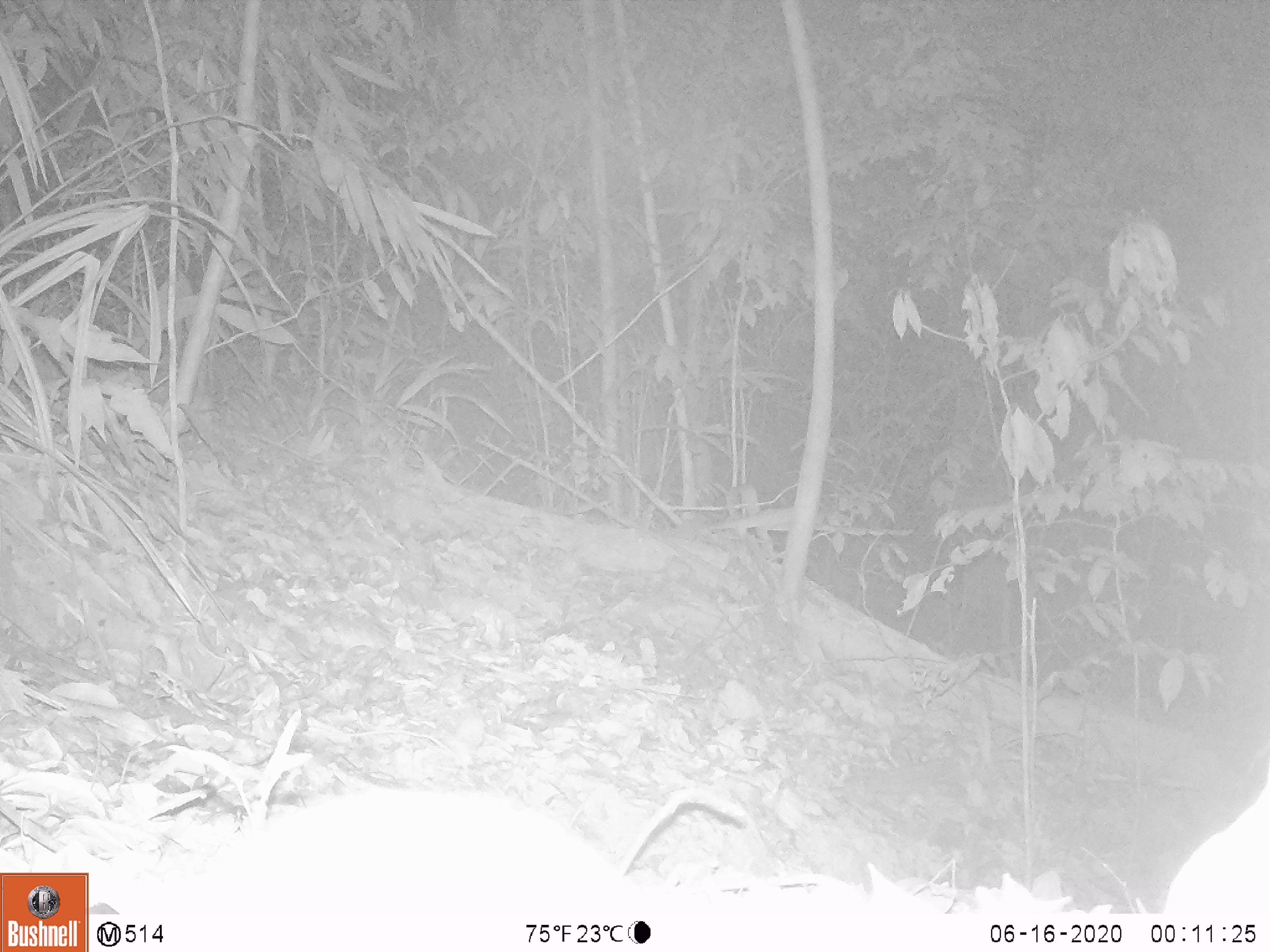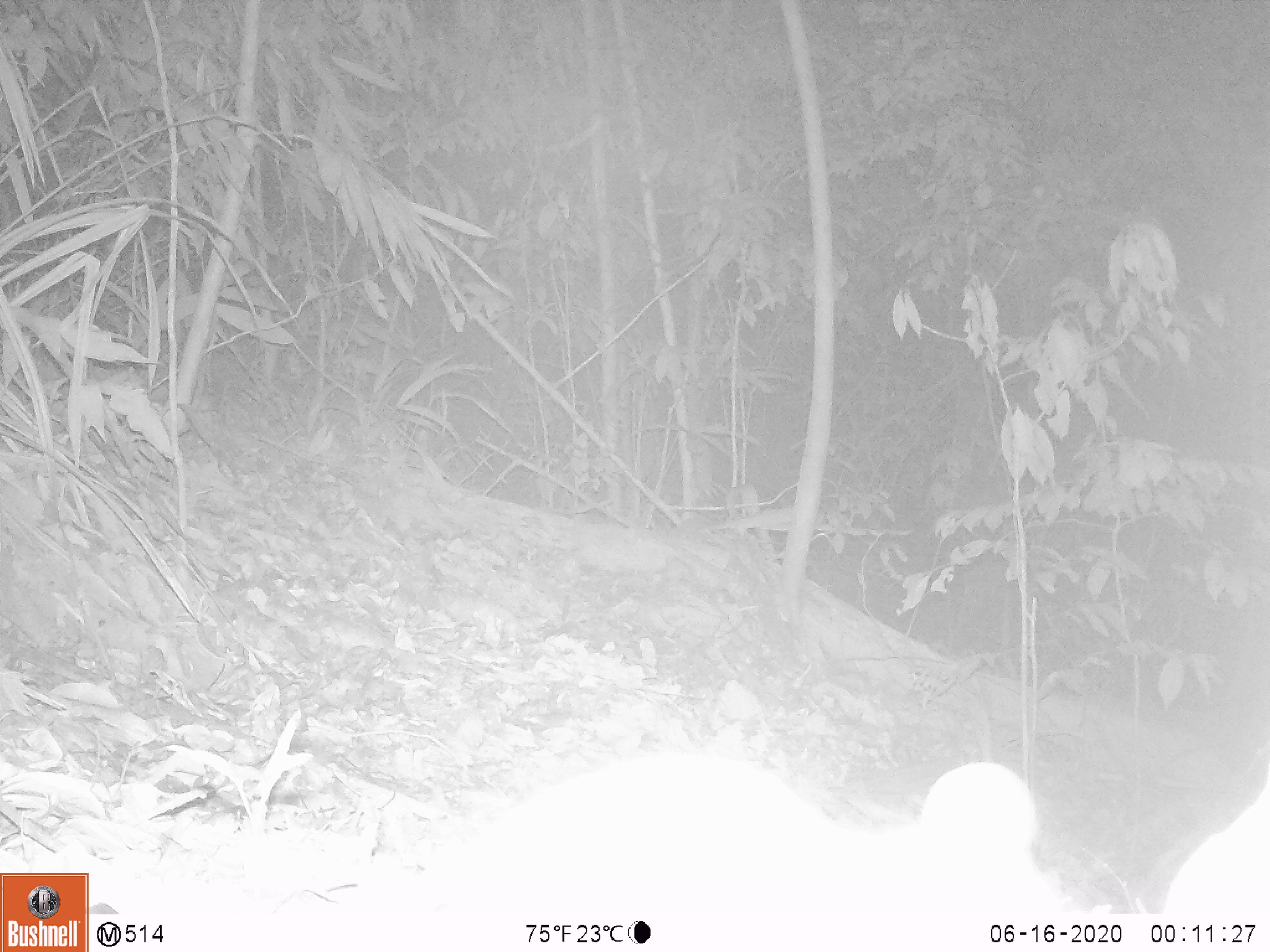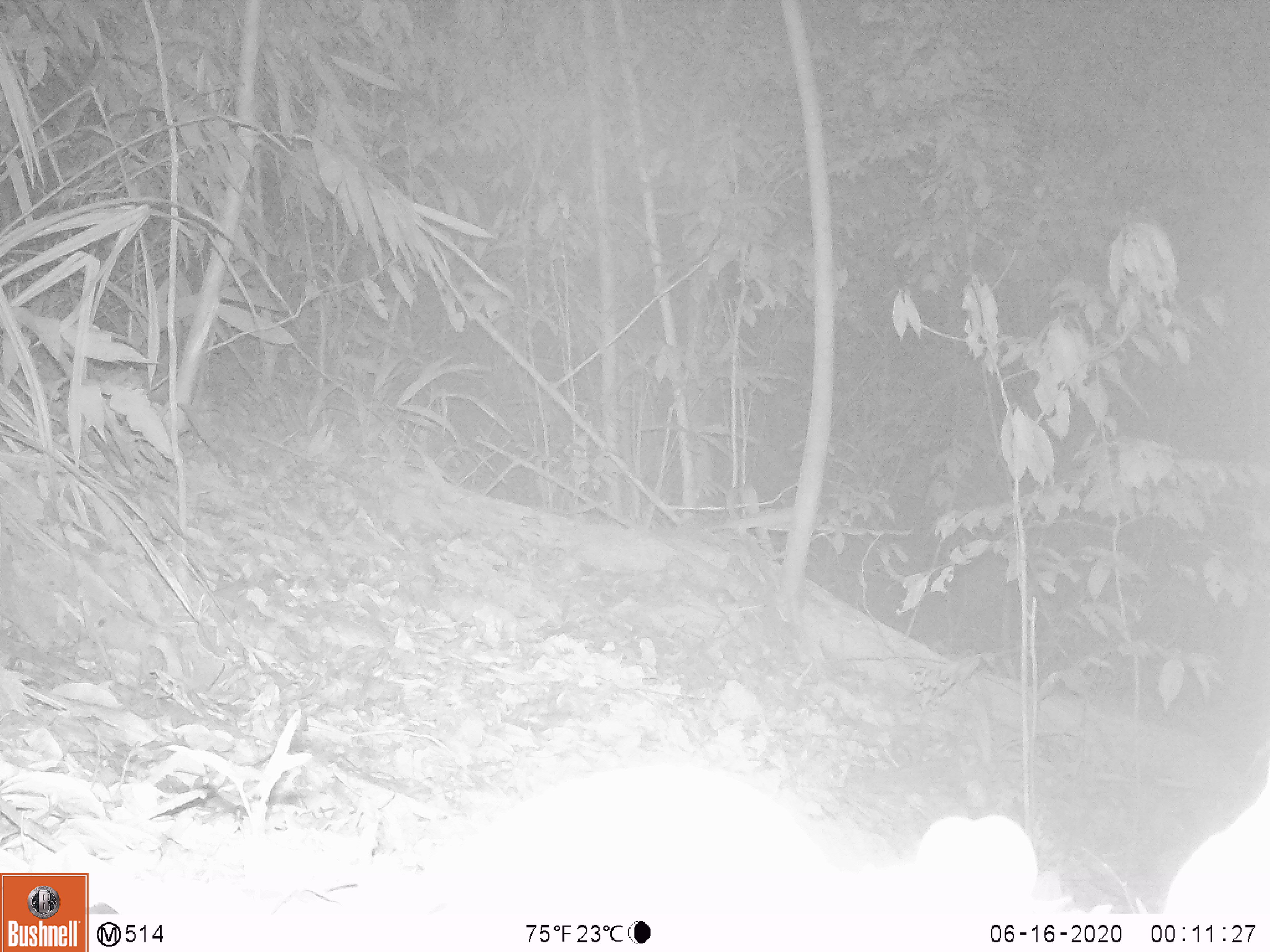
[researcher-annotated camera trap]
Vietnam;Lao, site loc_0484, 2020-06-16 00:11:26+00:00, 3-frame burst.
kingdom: Animalia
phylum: Chordata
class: Mammalia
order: Rodentia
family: Muridae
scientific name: Muridae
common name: old-world mice and rats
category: unidentified murid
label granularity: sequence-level